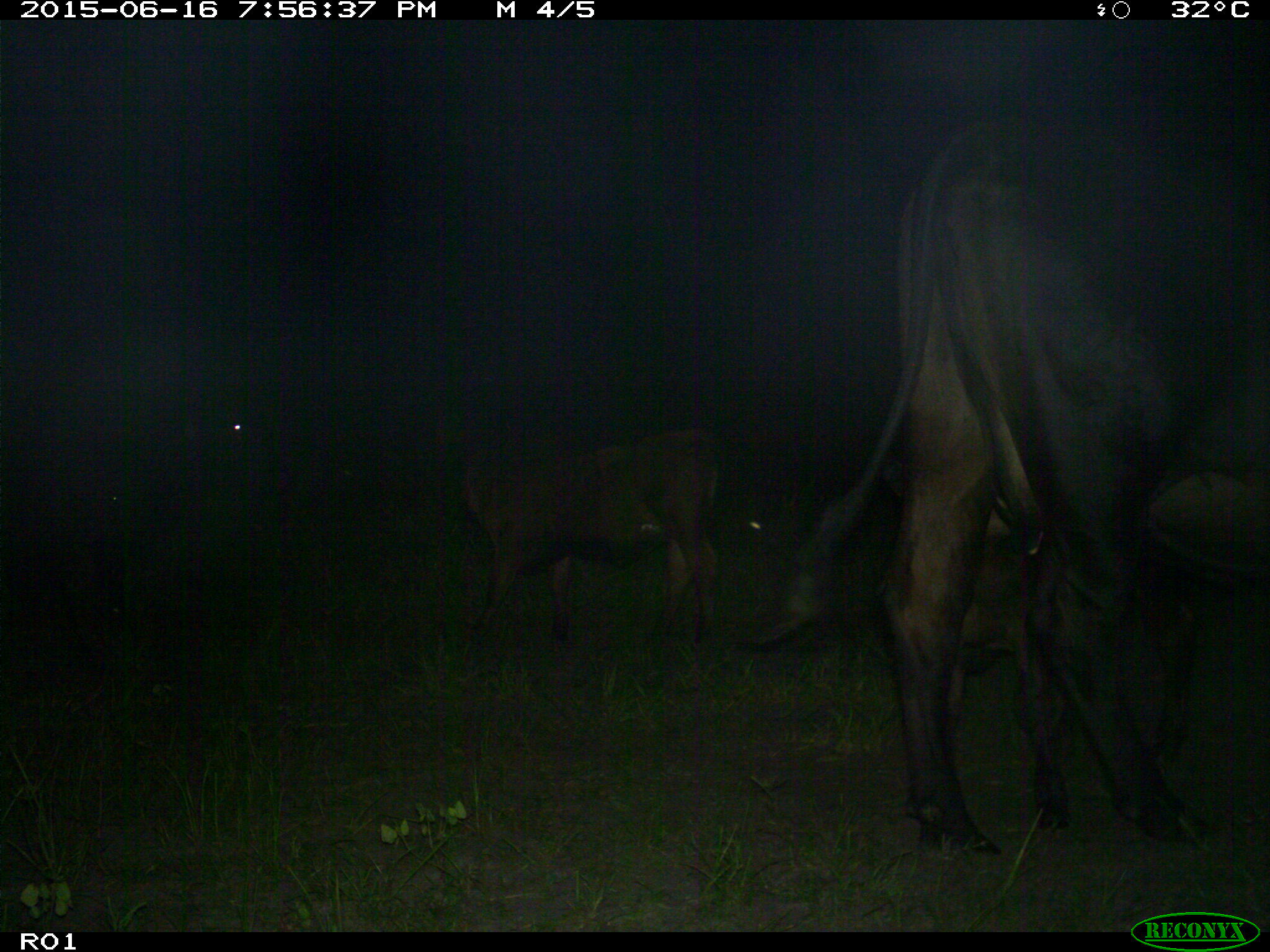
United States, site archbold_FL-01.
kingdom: Animalia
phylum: Chordata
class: Mammalia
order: Artiodactyla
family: Bovidae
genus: Bos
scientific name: Bos taurus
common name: domestic cow